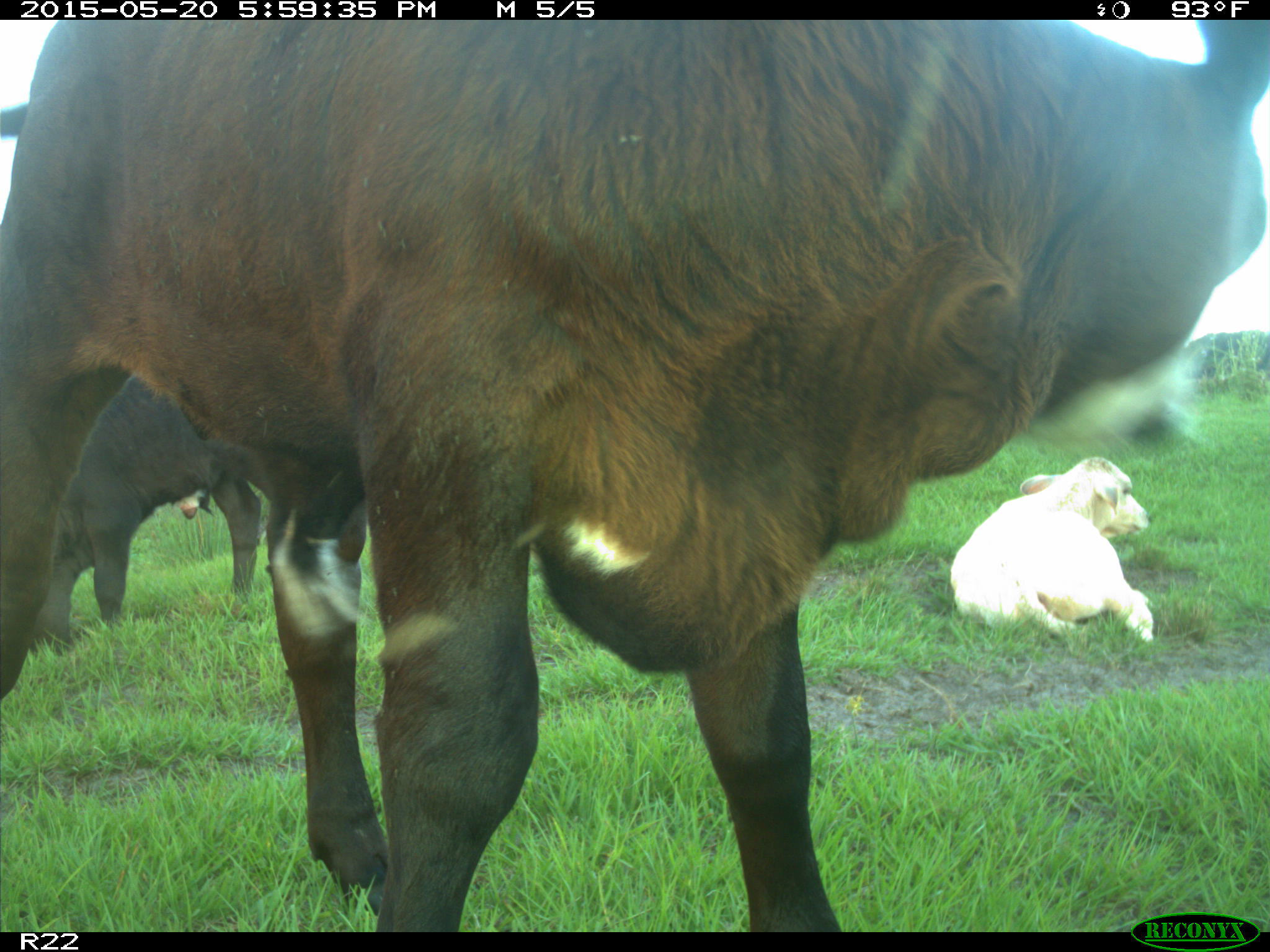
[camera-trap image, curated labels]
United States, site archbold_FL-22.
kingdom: Animalia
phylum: Chordata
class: Mammalia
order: Artiodactyla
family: Bovidae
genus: Bos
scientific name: Bos taurus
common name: domestic cow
Bos taurus (domestic cow).